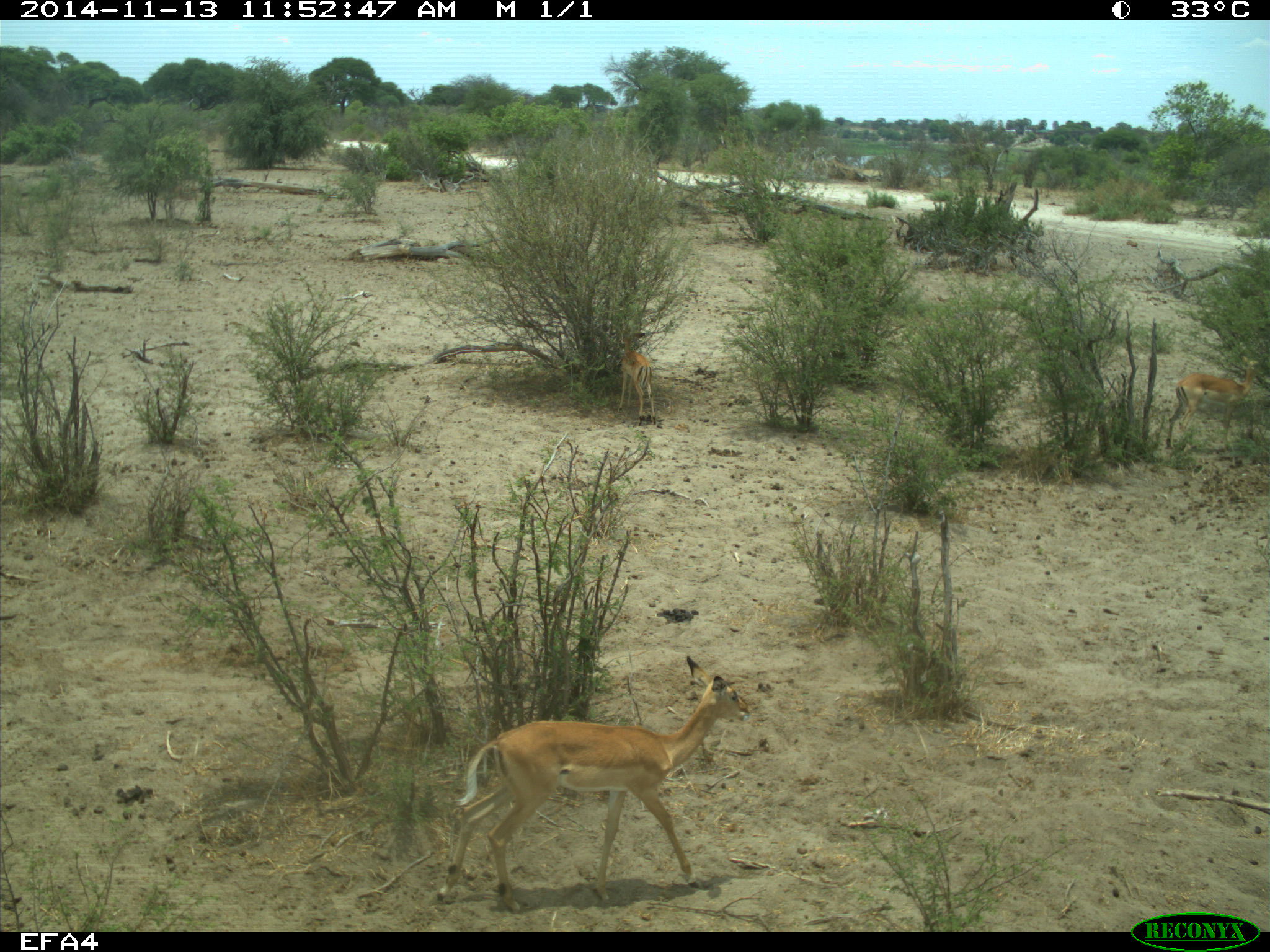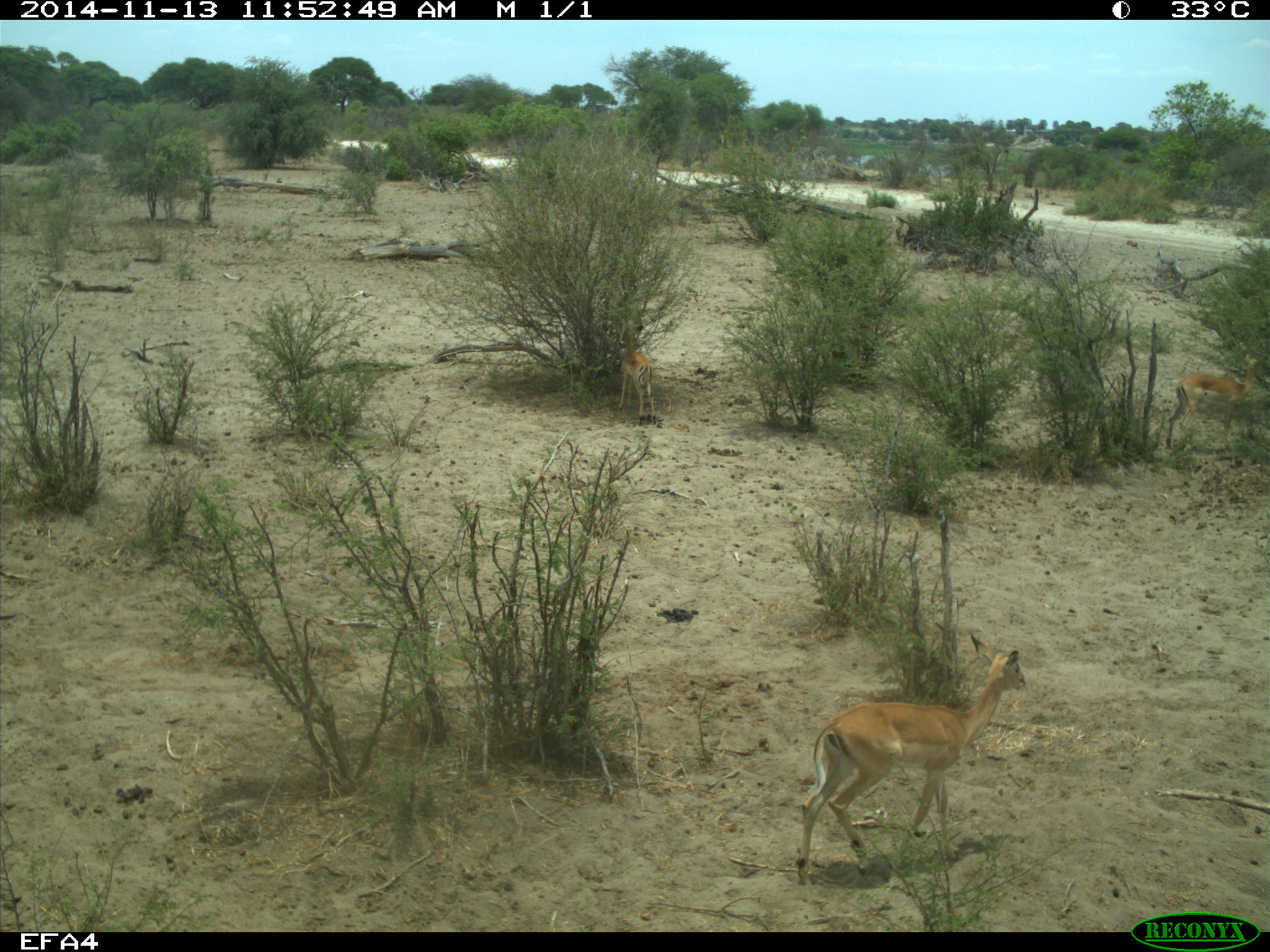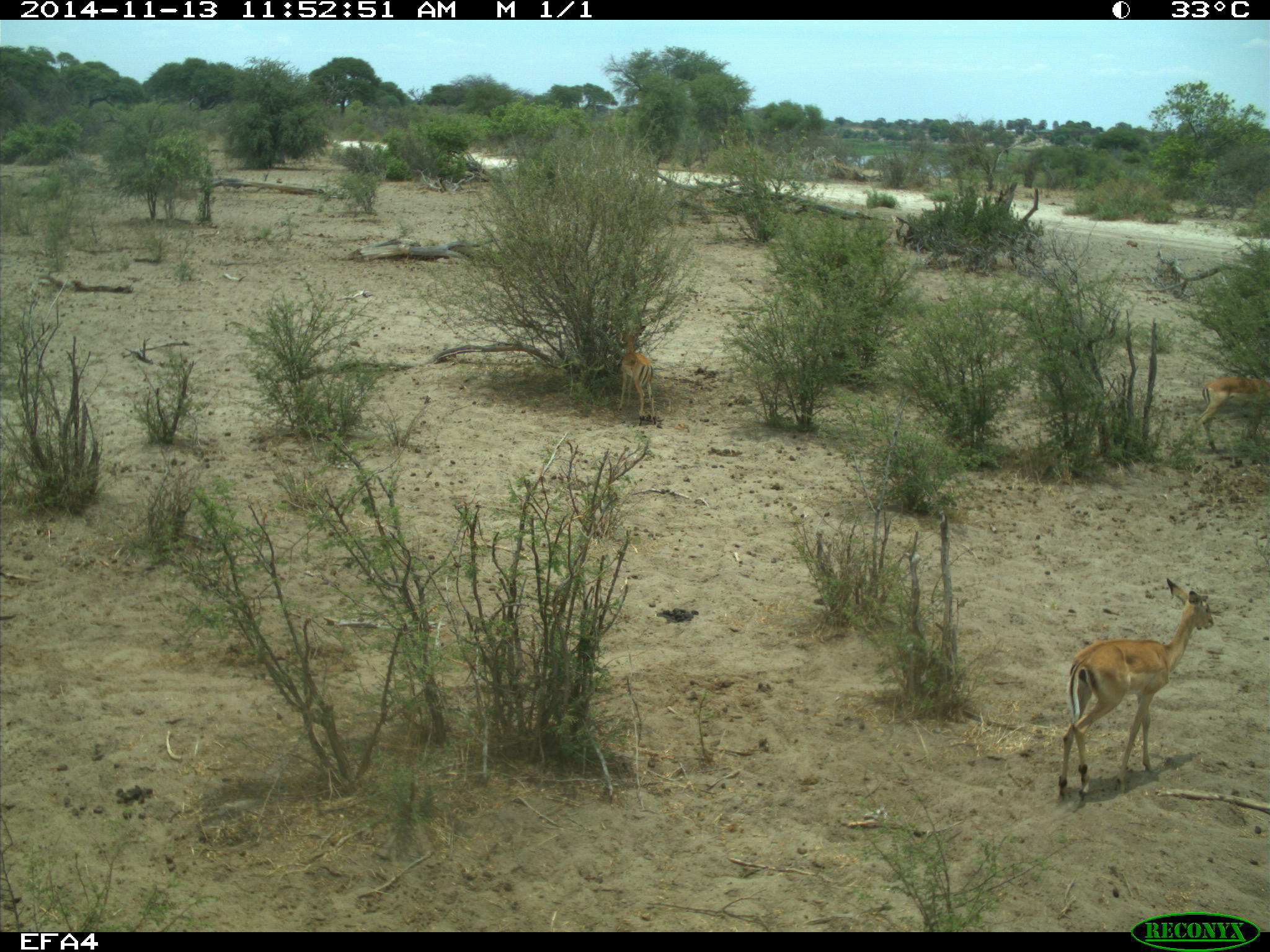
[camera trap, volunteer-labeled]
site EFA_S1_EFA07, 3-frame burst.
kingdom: Animalia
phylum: Chordata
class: Mammalia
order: Artiodactyla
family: Bovidae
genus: Aepyceros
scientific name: Aepyceros melampus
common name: impala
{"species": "impala (Aepyceros melampus)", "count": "1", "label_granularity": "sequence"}